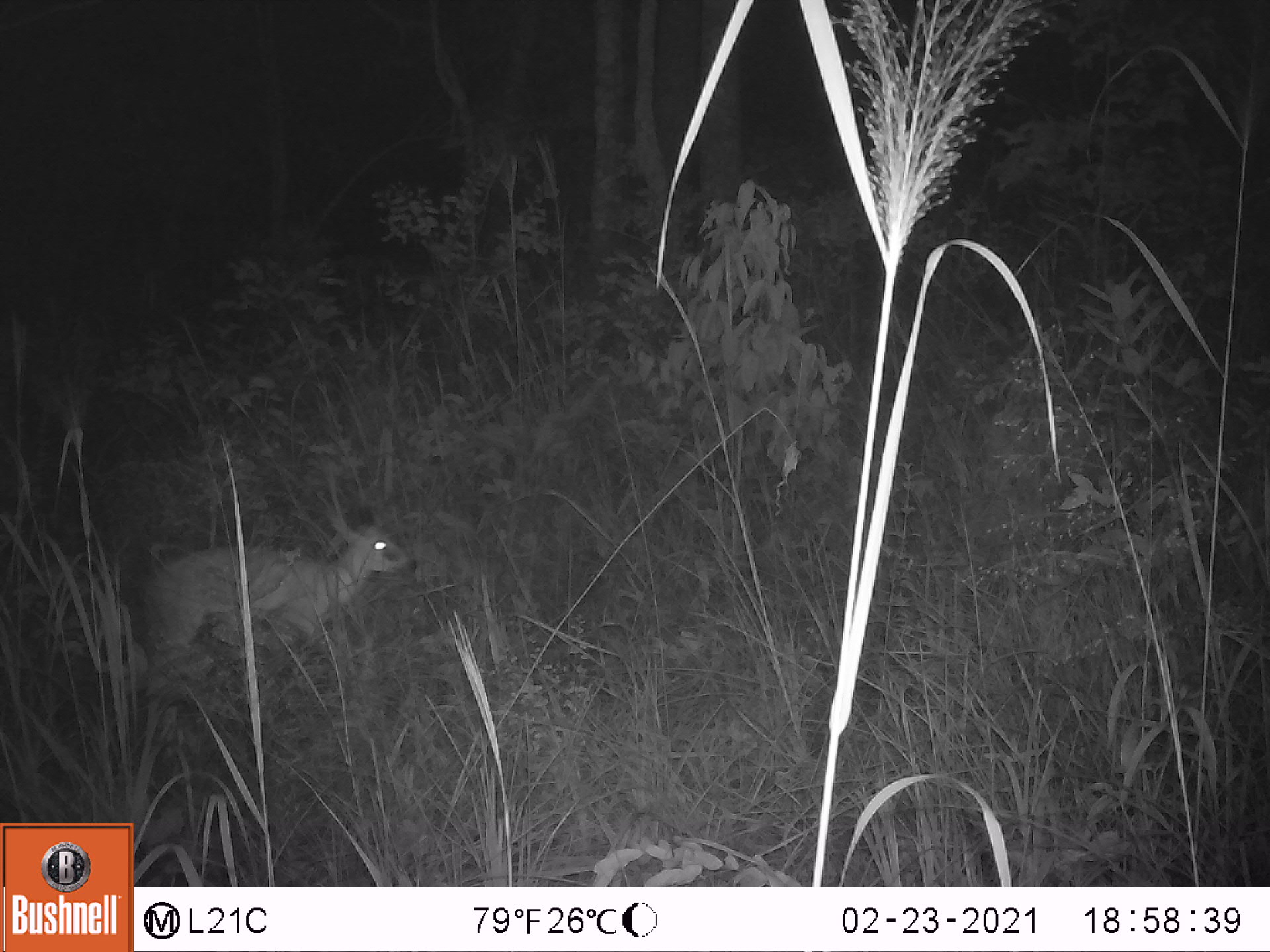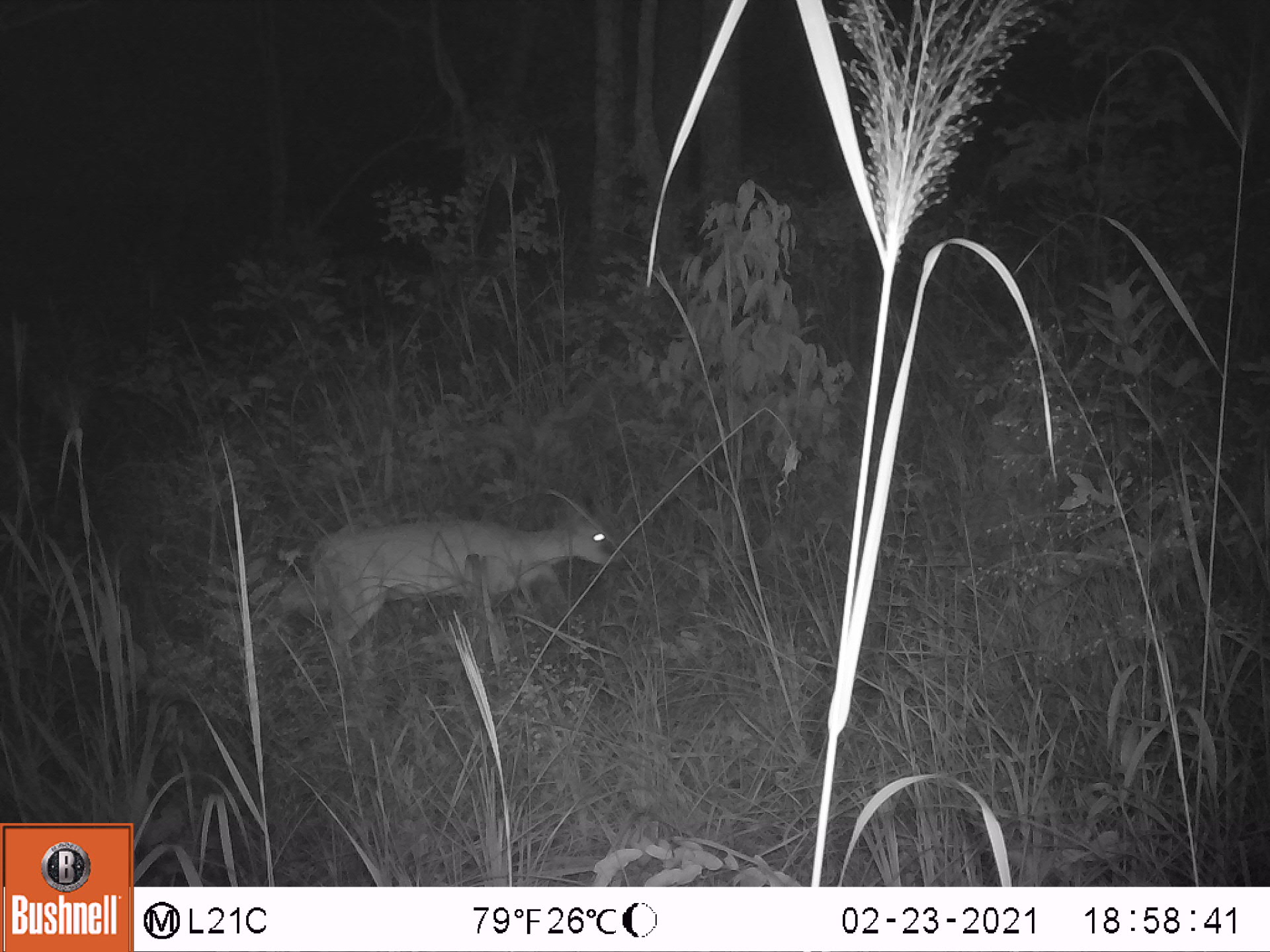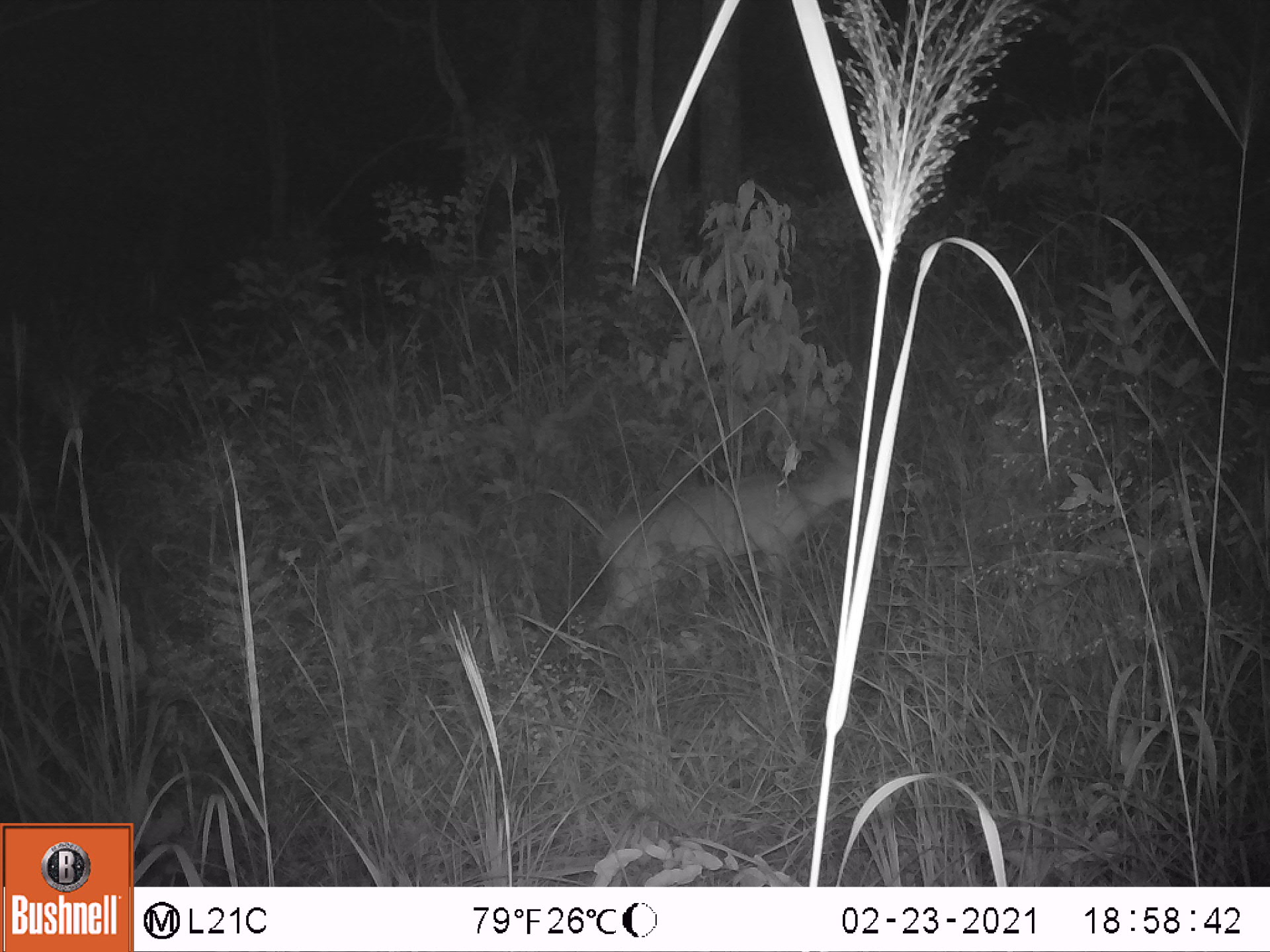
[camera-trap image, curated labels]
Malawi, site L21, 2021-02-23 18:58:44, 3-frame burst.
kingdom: Animalia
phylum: Chordata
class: Mammalia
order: Artiodactyla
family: Bovidae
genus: Sylvicapra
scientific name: Sylvicapra grimmia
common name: common duiker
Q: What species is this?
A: Common duiker (Sylvicapra grimmia).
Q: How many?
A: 1.